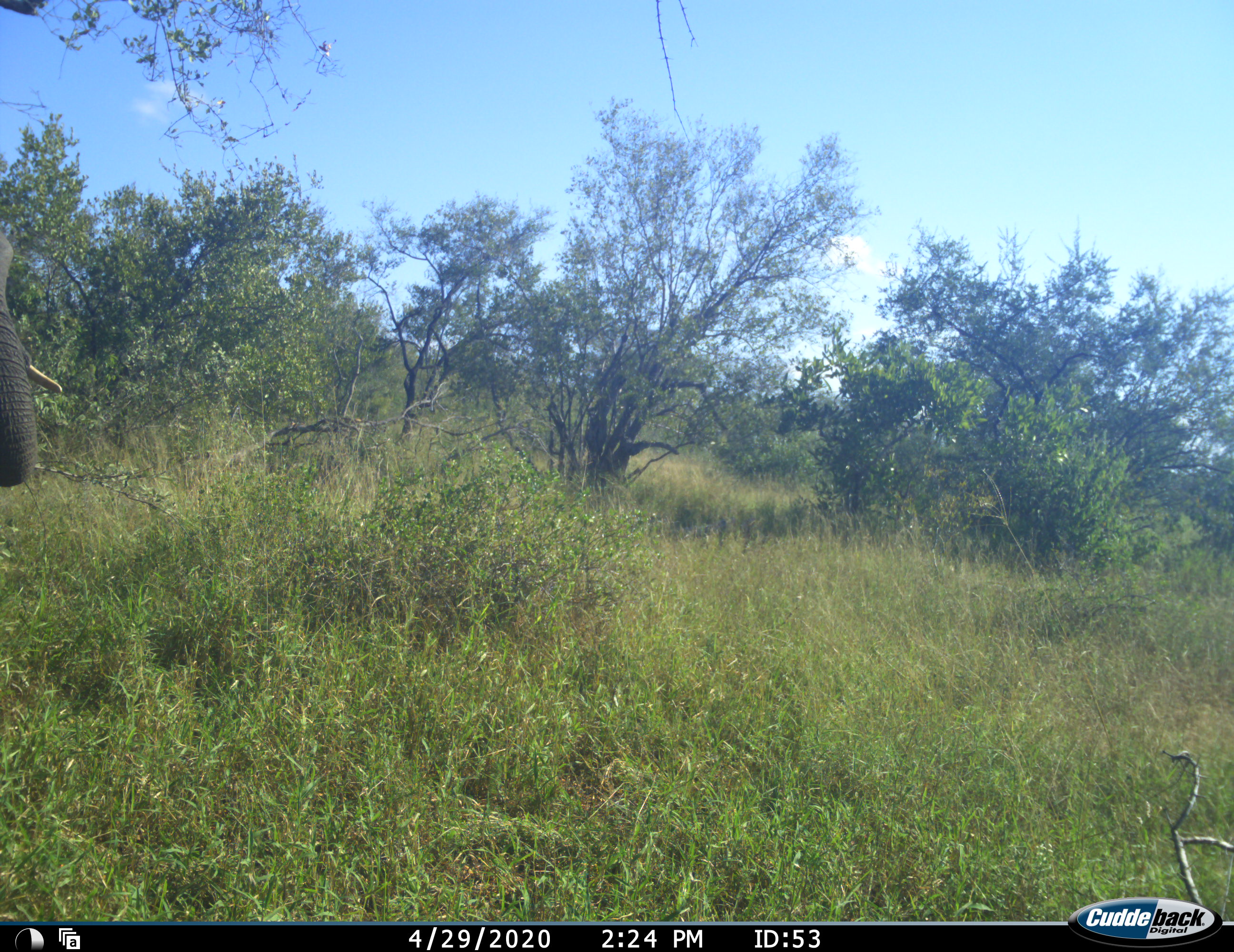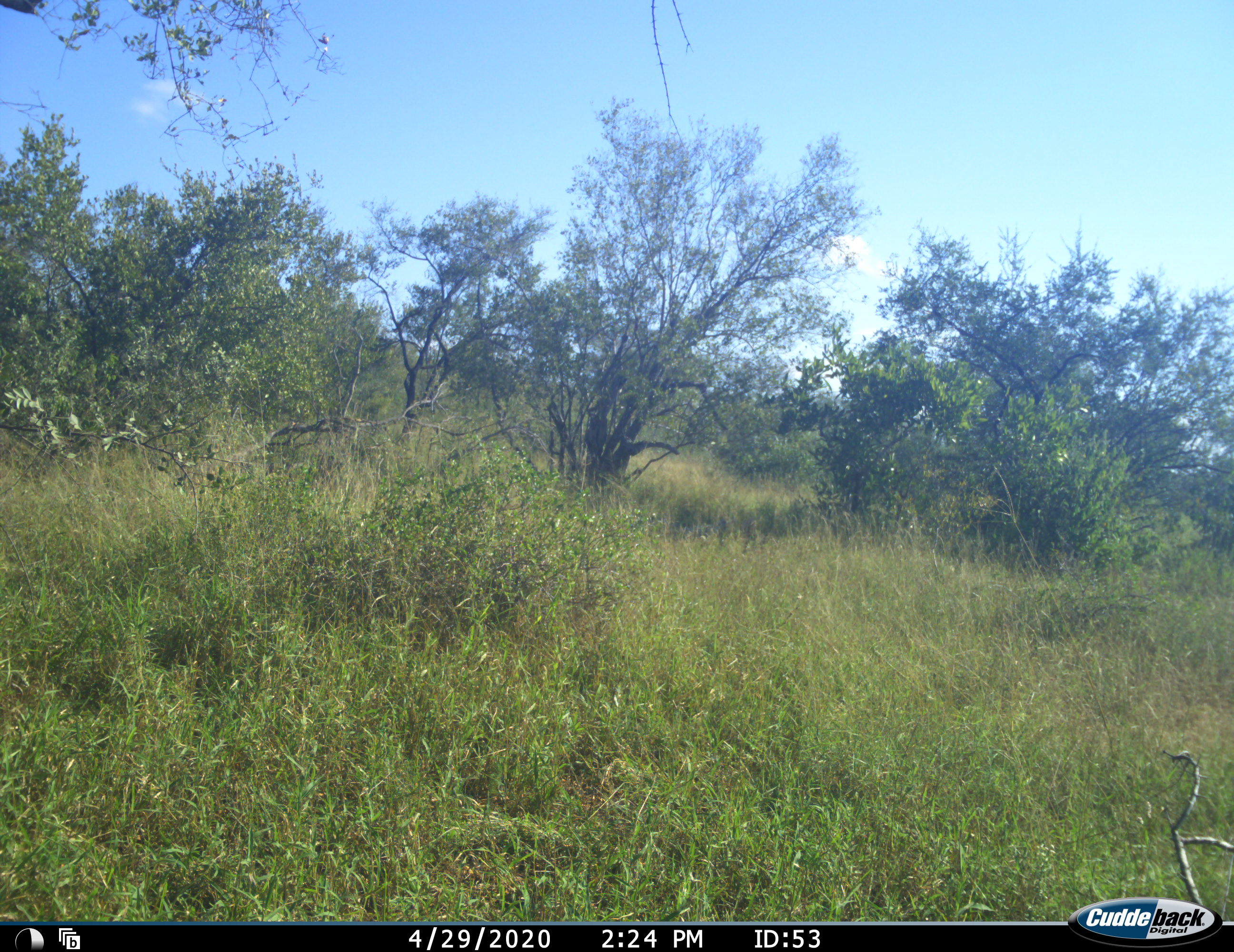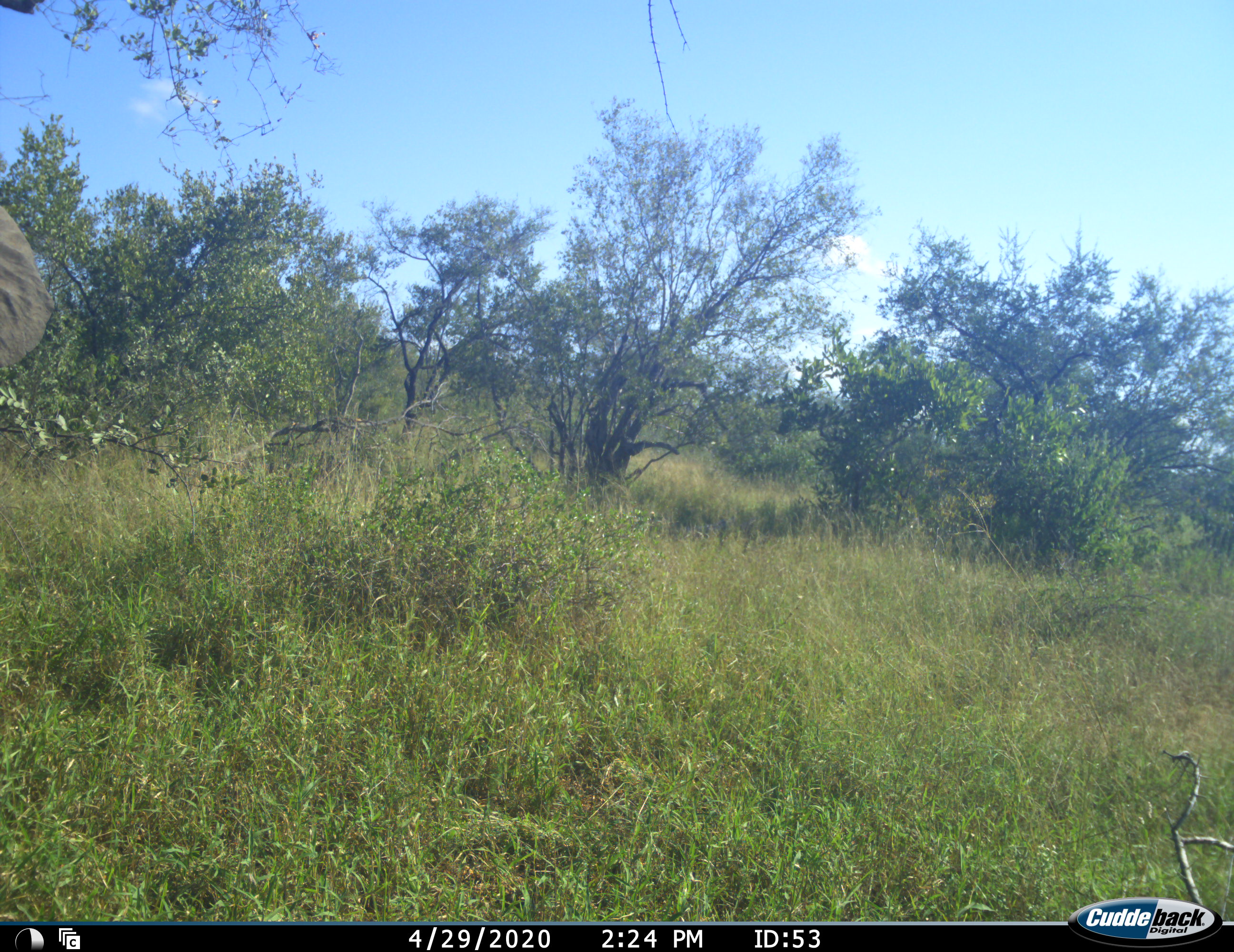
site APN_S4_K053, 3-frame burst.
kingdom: Animalia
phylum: Chordata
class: Mammalia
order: Proboscidea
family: Elephantidae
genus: Loxodonta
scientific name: Loxodonta africana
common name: african bush elephant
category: elephant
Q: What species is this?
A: Elephant (african bush elephant) (Loxodonta africana).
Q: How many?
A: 1.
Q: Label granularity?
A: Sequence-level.